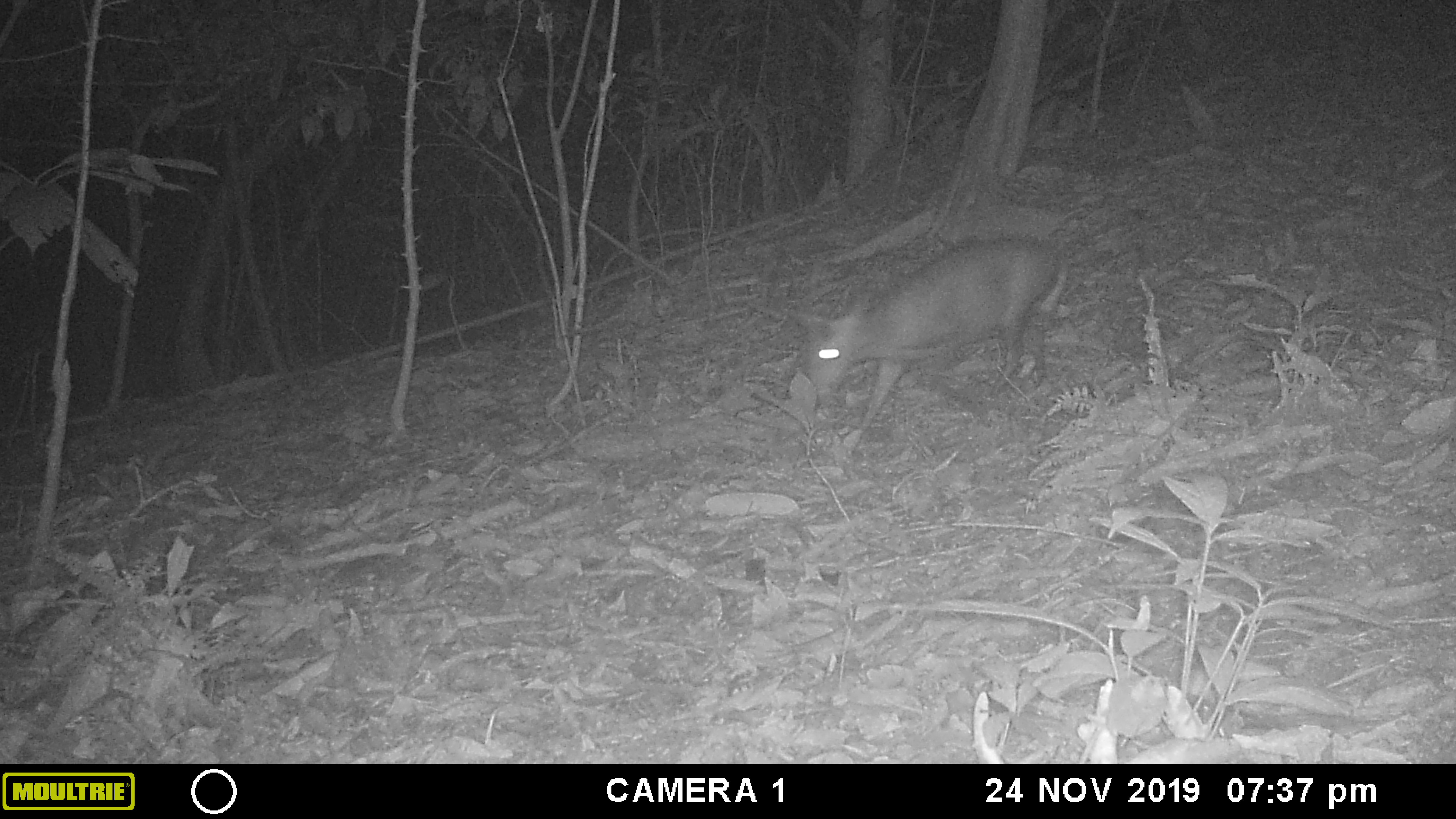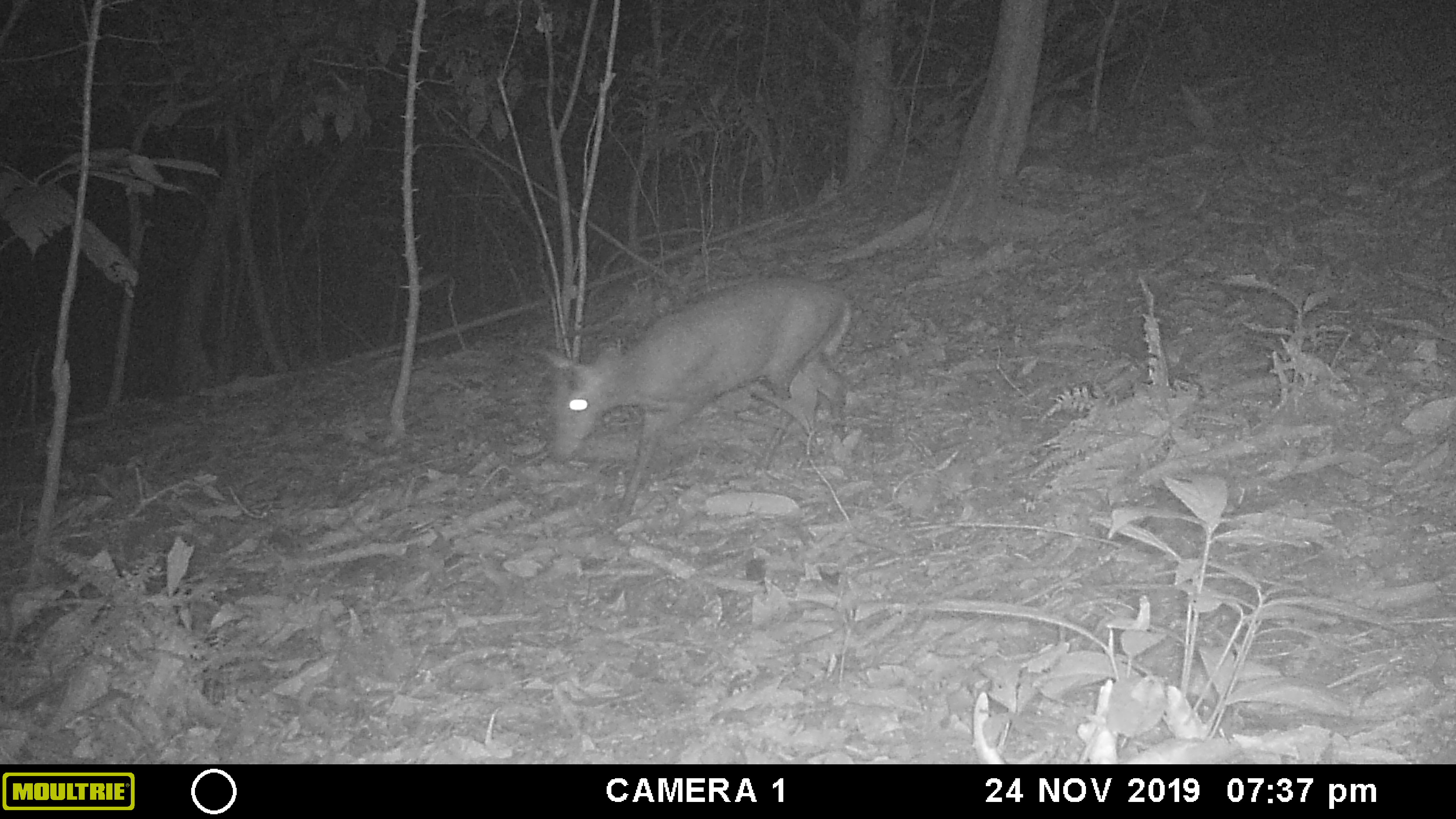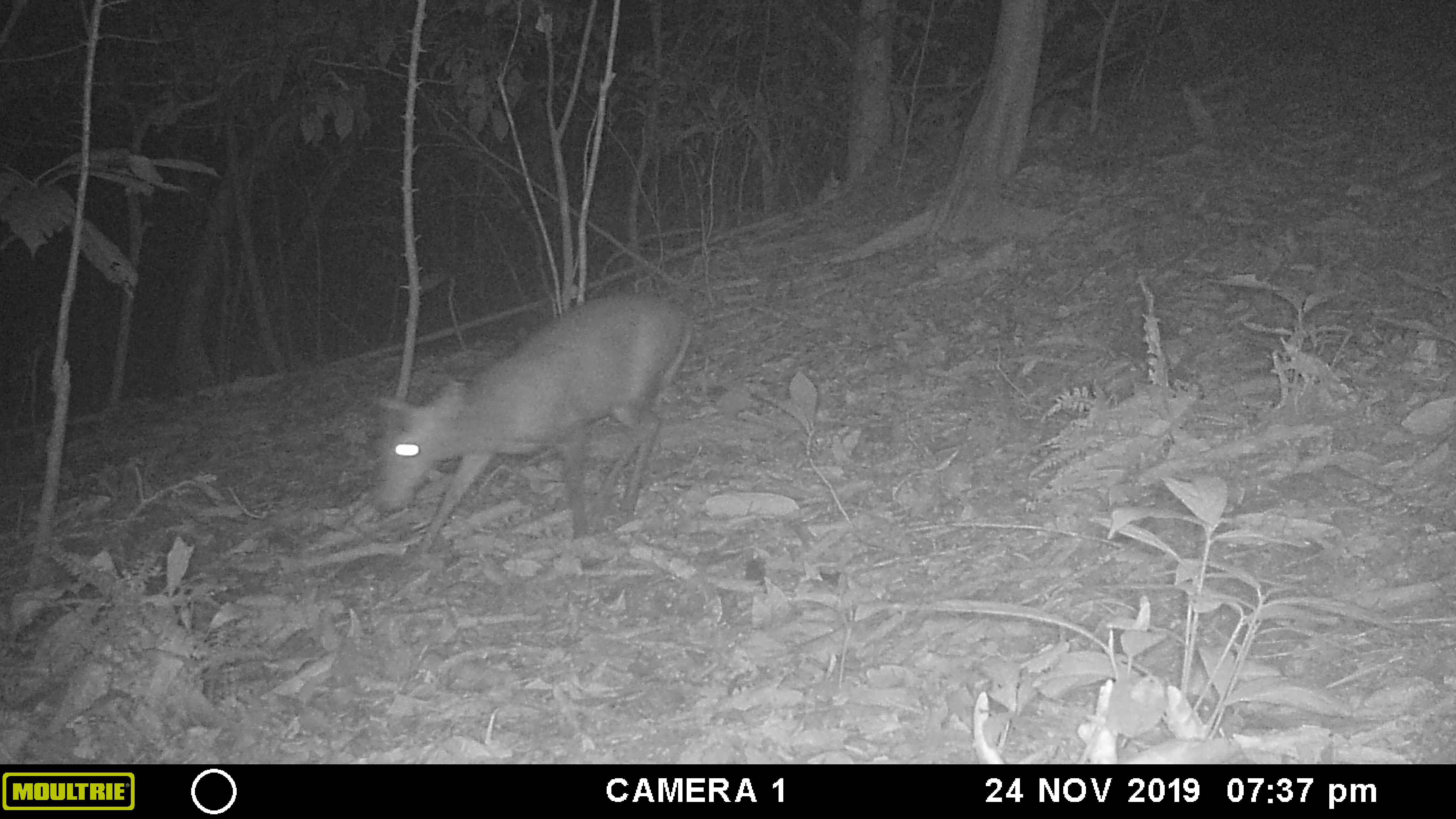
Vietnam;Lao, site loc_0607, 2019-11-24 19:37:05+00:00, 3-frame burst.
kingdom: Animalia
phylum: Chordata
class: Mammalia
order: Artiodactyla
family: Cervidae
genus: Muntiacus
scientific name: Muntiacus rooseveltorum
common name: roosevelt's muntjac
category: roosevelts muntjac group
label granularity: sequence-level